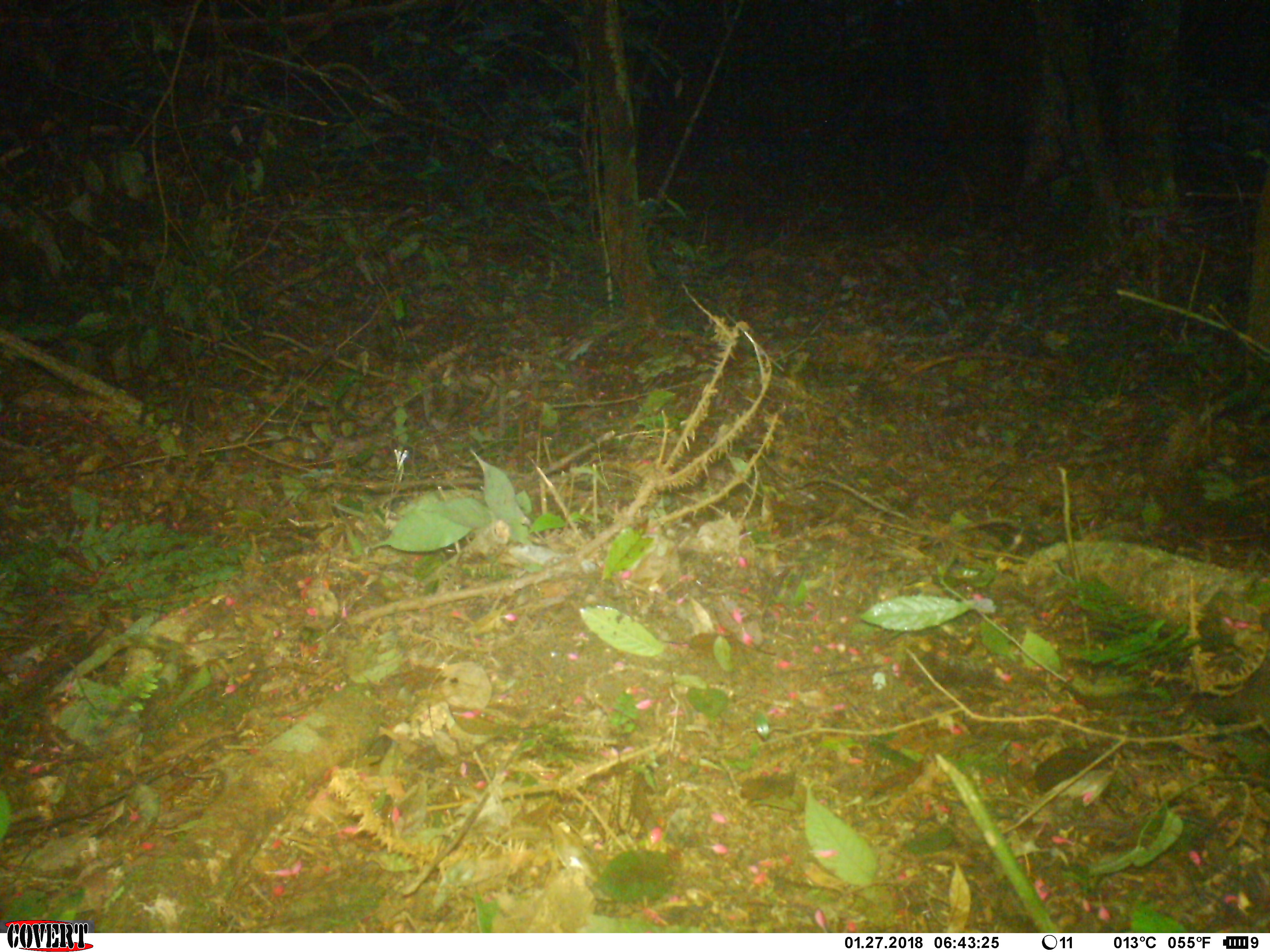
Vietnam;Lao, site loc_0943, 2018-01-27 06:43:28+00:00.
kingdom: Animalia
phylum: Chordata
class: Mammalia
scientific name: Mammalia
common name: mammal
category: unidentified small mammal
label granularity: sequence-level